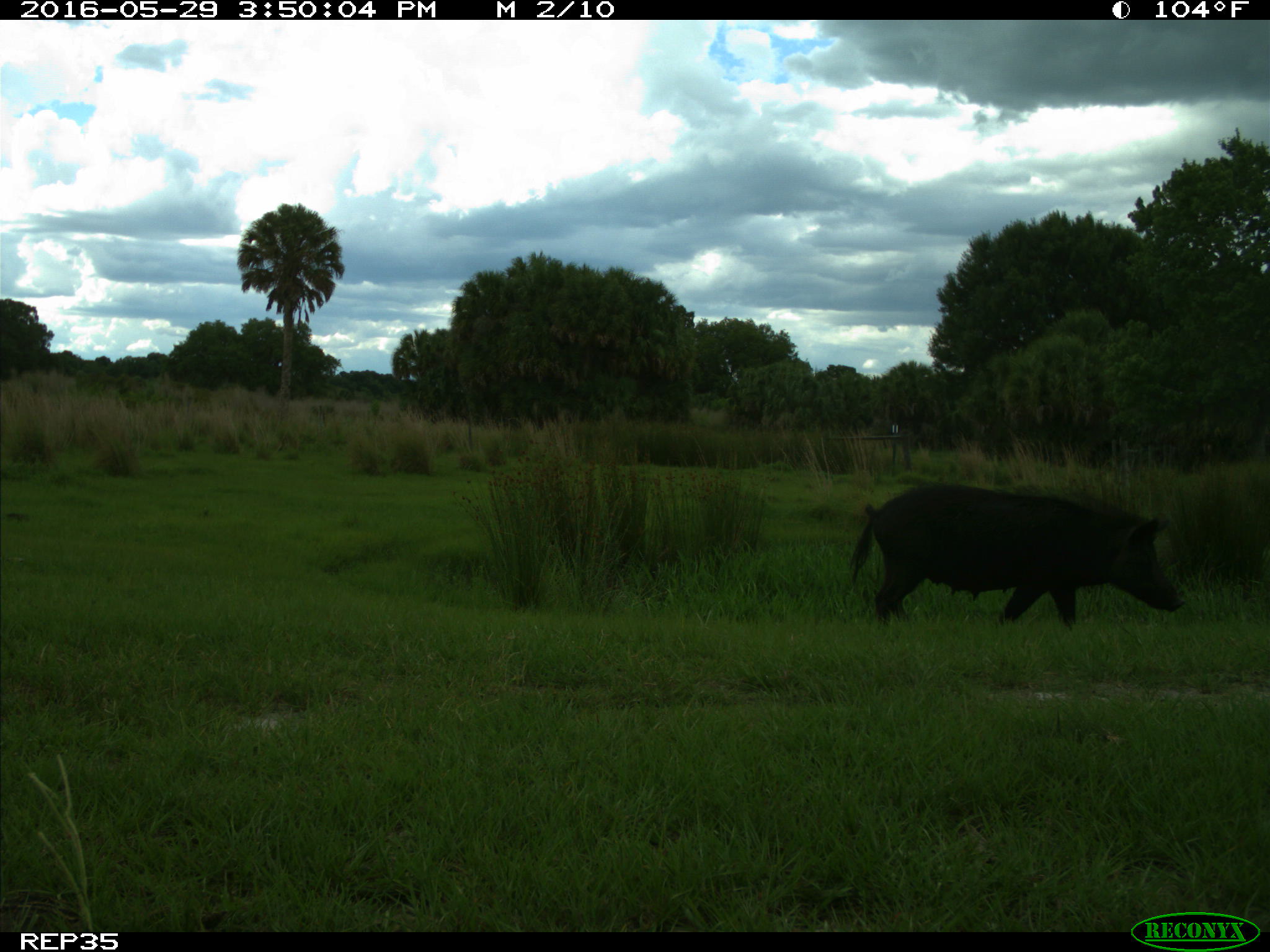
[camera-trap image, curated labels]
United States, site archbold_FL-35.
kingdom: Animalia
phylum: Chordata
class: Mammalia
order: Artiodactyla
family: Suidae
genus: Sus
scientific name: Sus scrofa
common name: wild boar